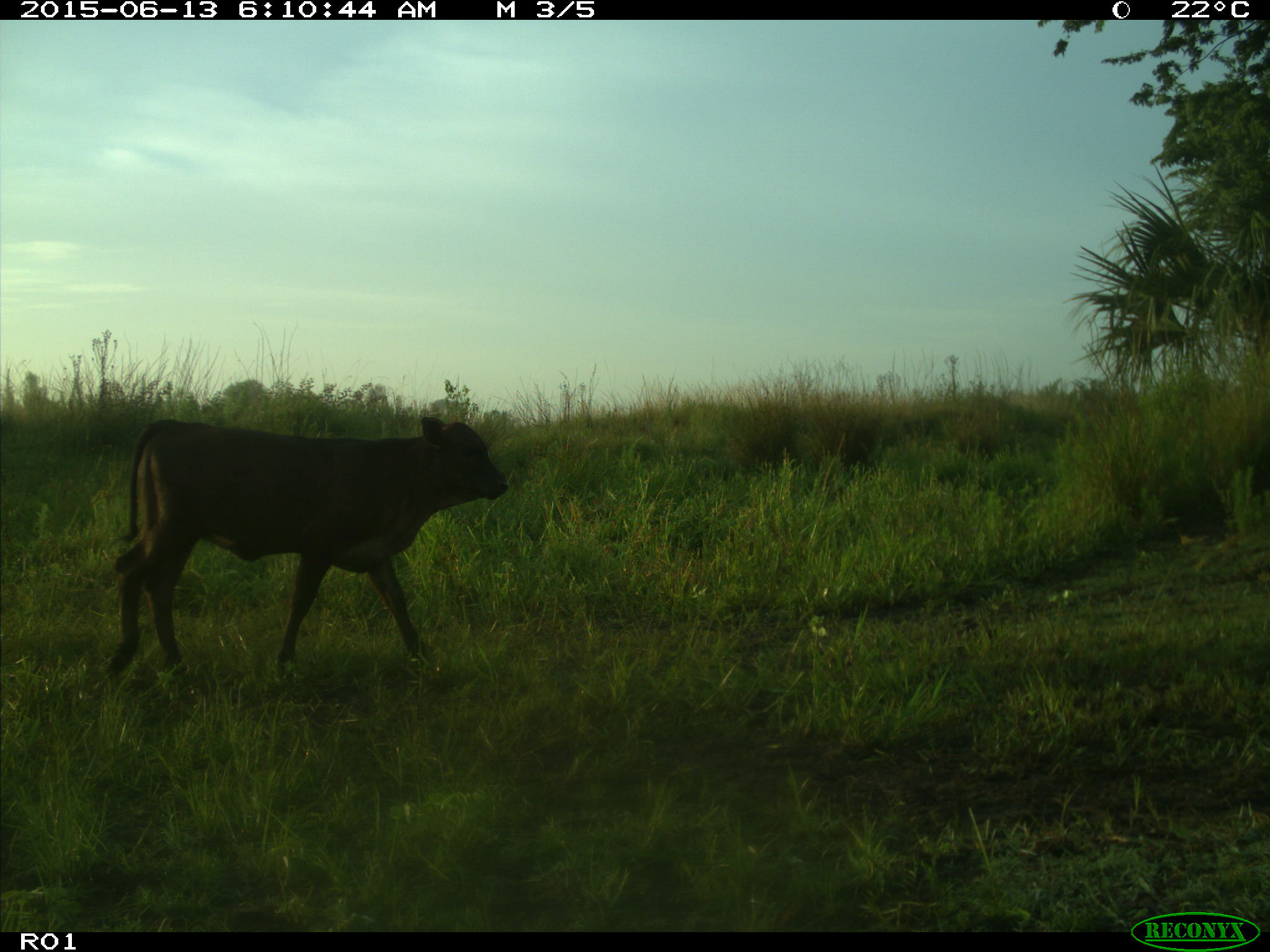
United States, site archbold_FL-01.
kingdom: Animalia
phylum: Chordata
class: Mammalia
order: Artiodactyla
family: Bovidae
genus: Bos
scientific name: Bos taurus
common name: domestic cow